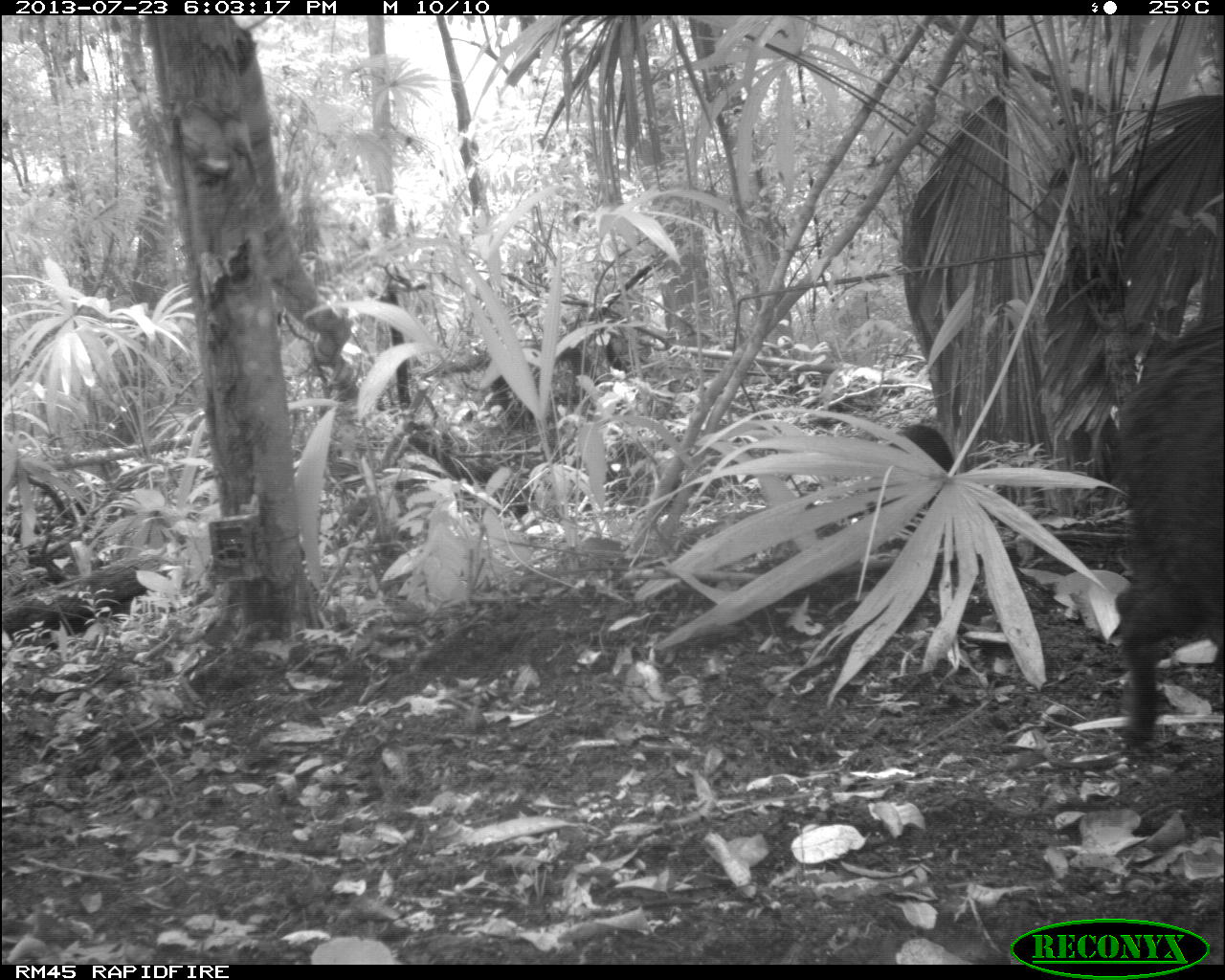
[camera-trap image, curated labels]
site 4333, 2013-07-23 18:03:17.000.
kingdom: Animalia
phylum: Chordata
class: Mammalia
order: Artiodactyla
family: Tayassuidae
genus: Tayassu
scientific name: Tayassu pecari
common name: white-lipped peccary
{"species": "Tayassu pecari (white-lipped peccary)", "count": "1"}